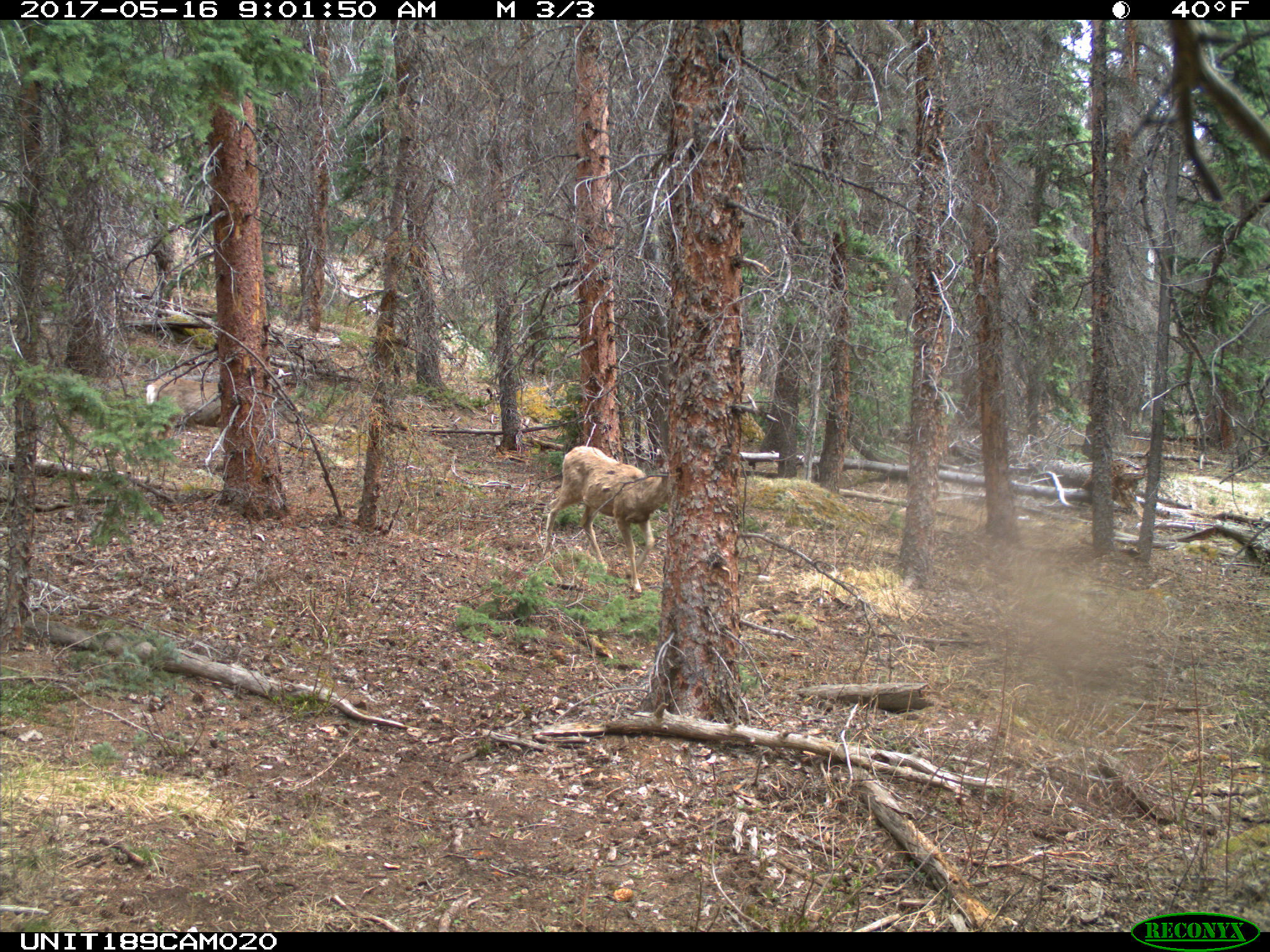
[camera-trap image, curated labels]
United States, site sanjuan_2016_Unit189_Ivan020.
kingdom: Animalia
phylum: Chordata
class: Mammalia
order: Artiodactyla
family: Cervidae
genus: Odocoileus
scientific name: Odocoileus hemionus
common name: mule deer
Odocoileus hemionus (mule deer).